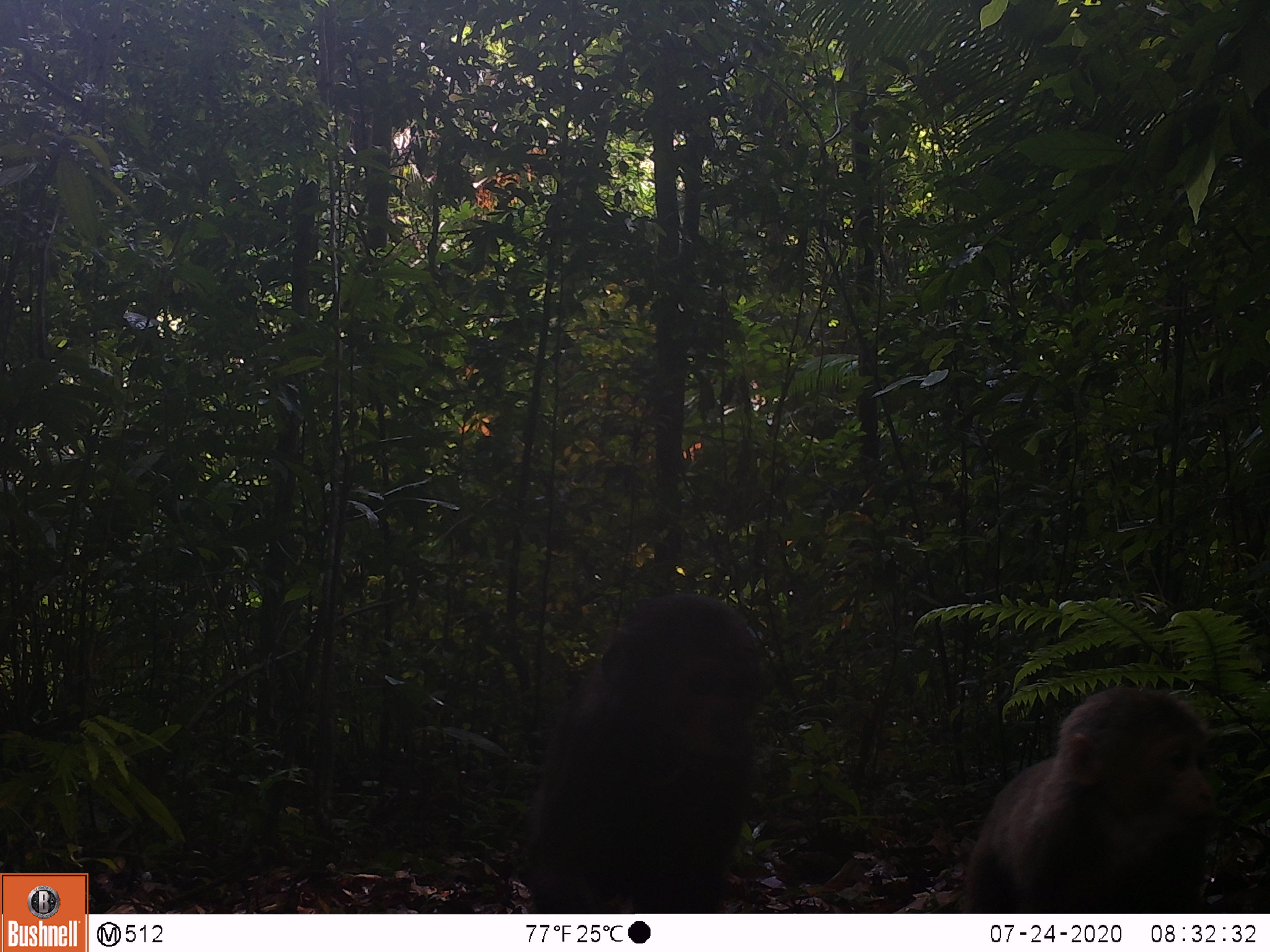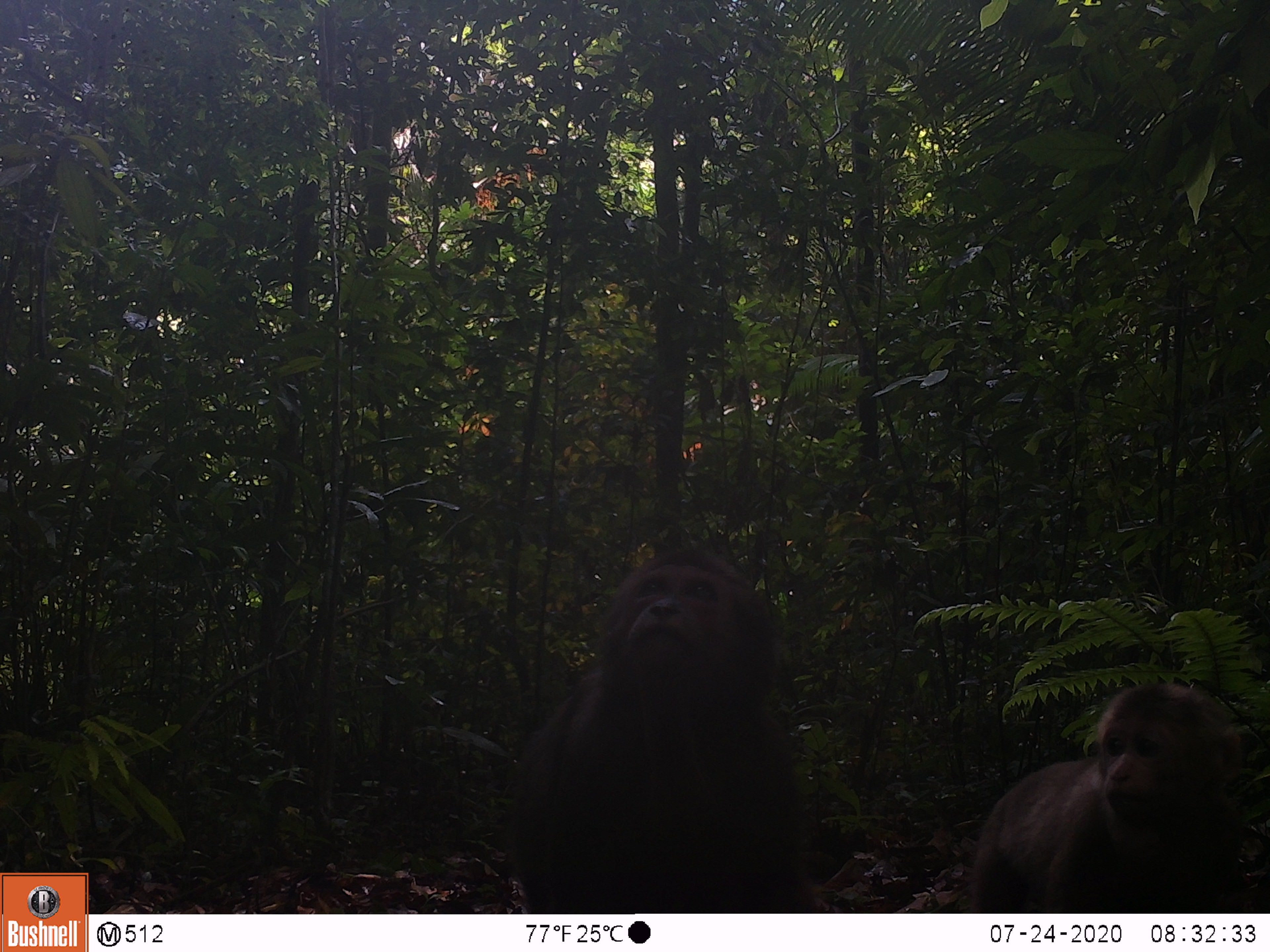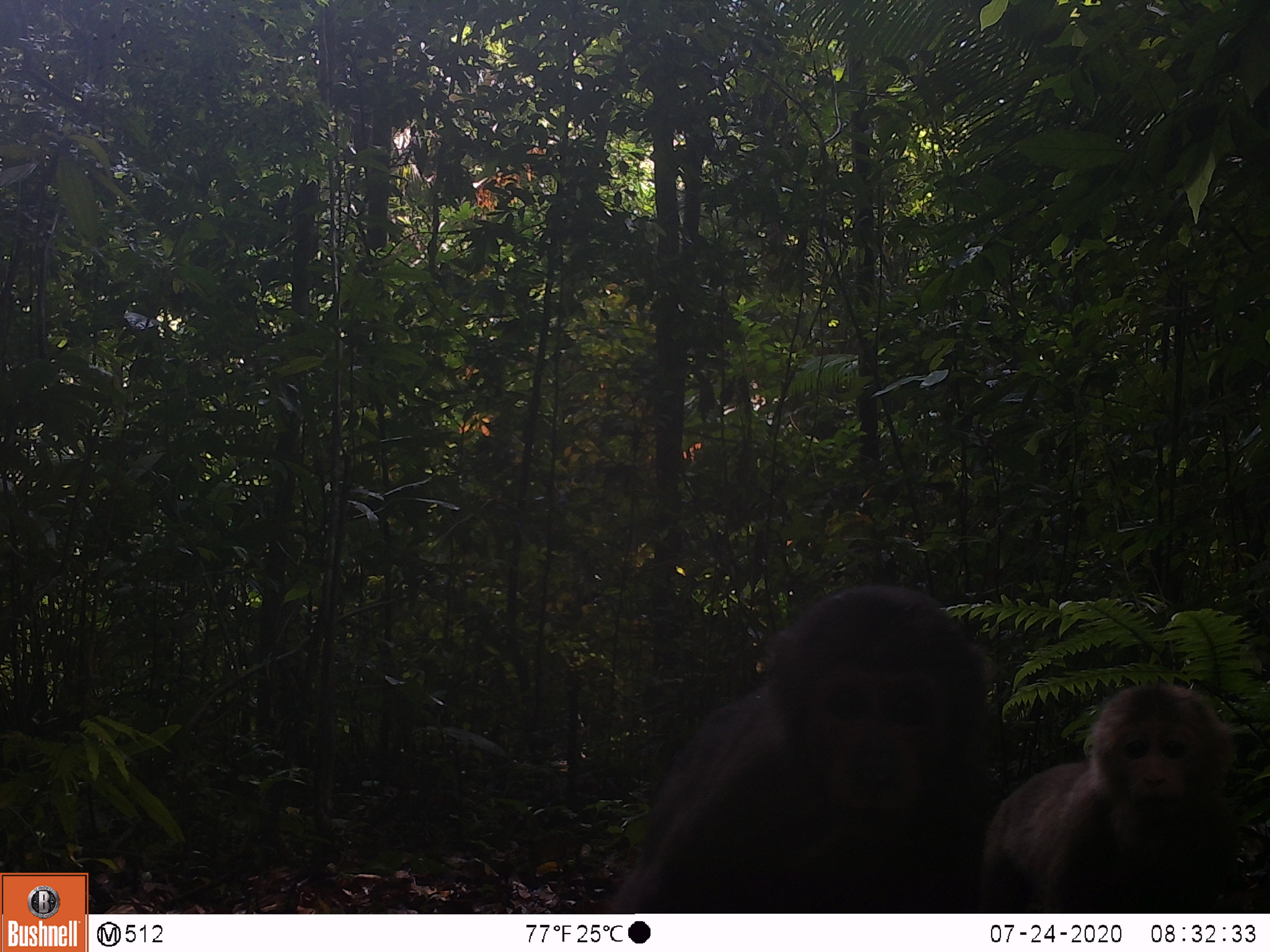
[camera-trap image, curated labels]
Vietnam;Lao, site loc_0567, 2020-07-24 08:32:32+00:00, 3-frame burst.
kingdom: Animalia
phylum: Chordata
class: Mammalia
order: Primates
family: Cercopithecidae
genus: Macaca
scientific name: Macaca arctoides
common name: stump-tailed macaque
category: stump tailed macaque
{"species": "stump tailed macaque (stump-tailed macaque) (Macaca arctoides)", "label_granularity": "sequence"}